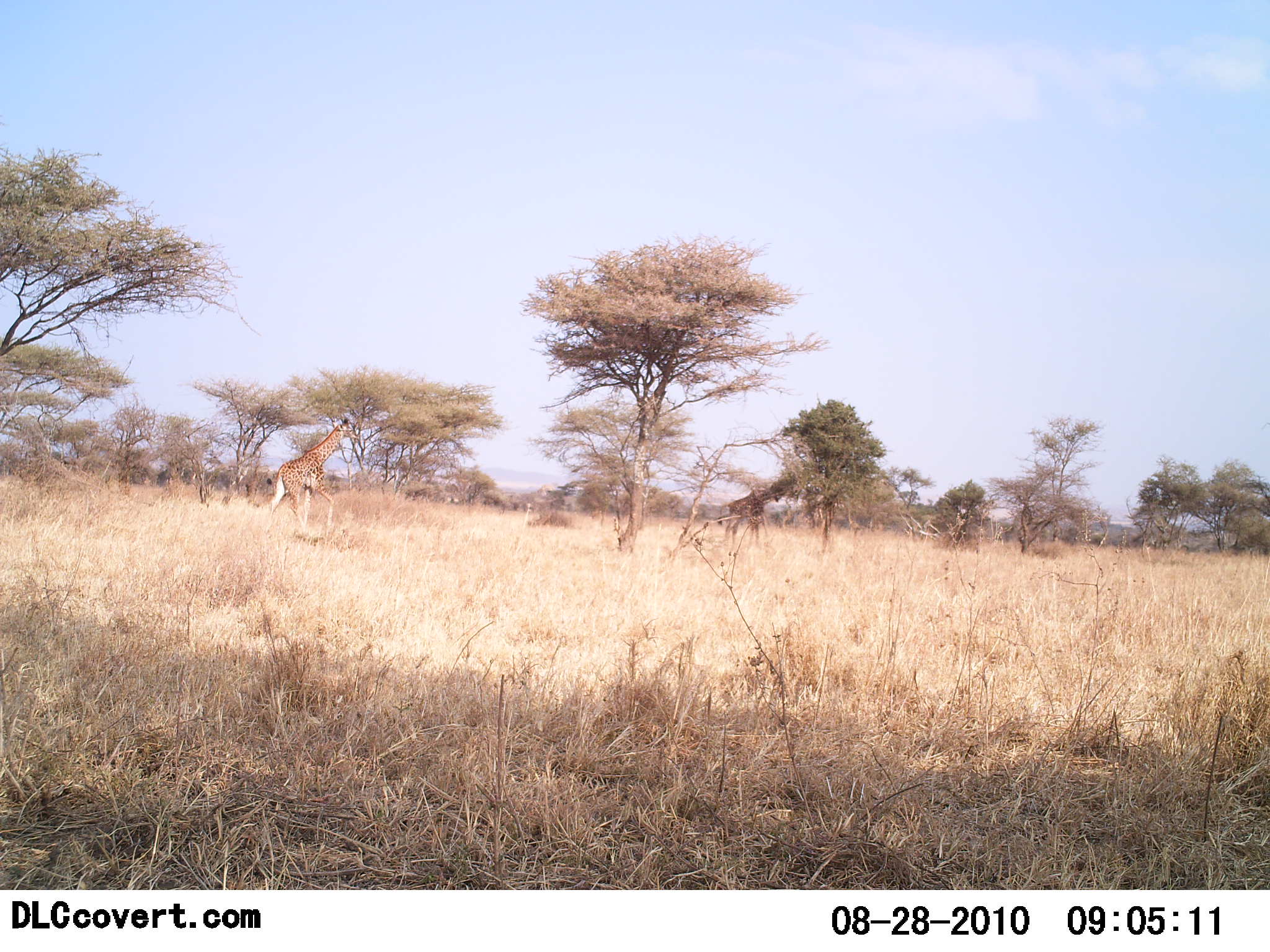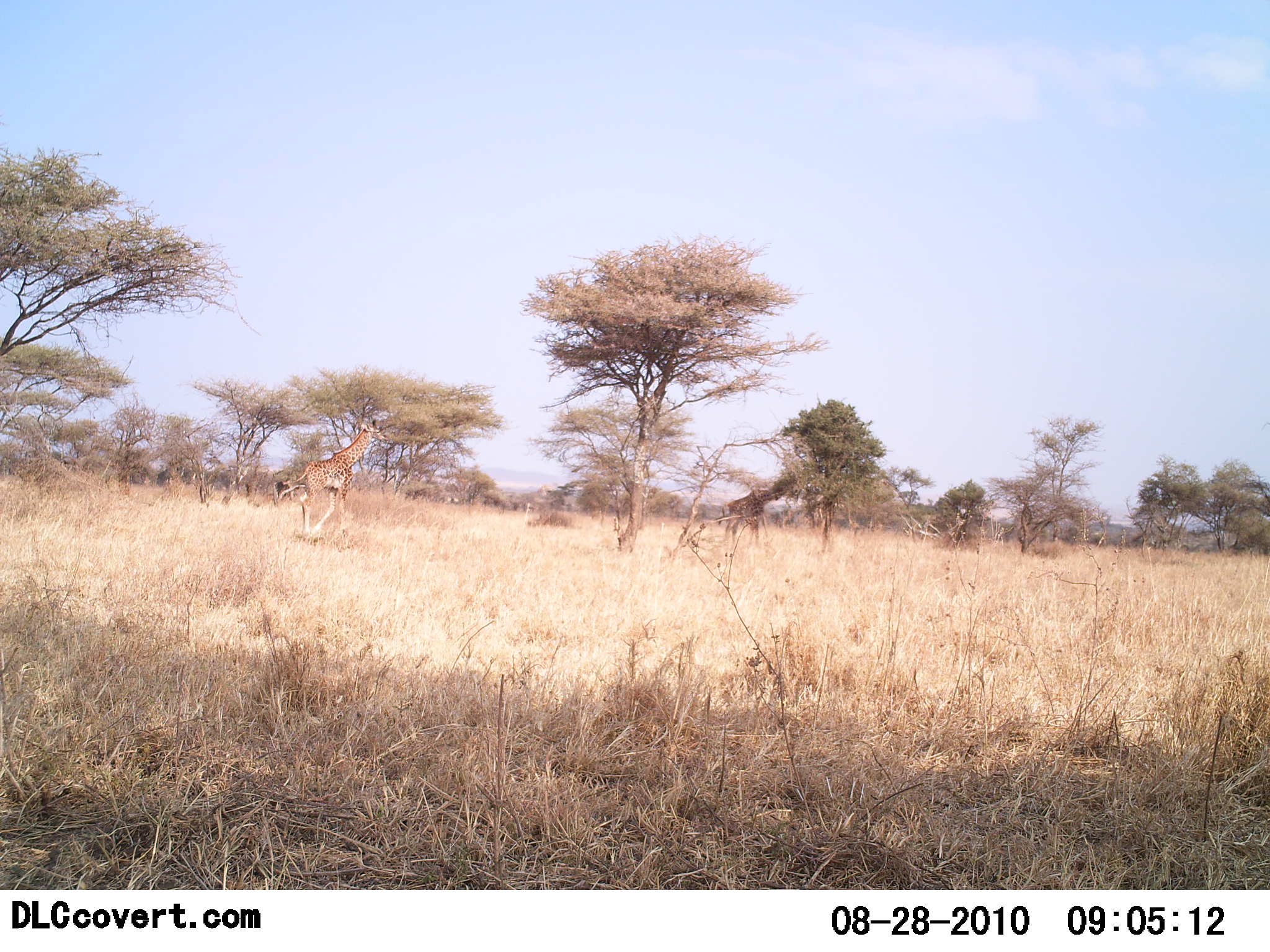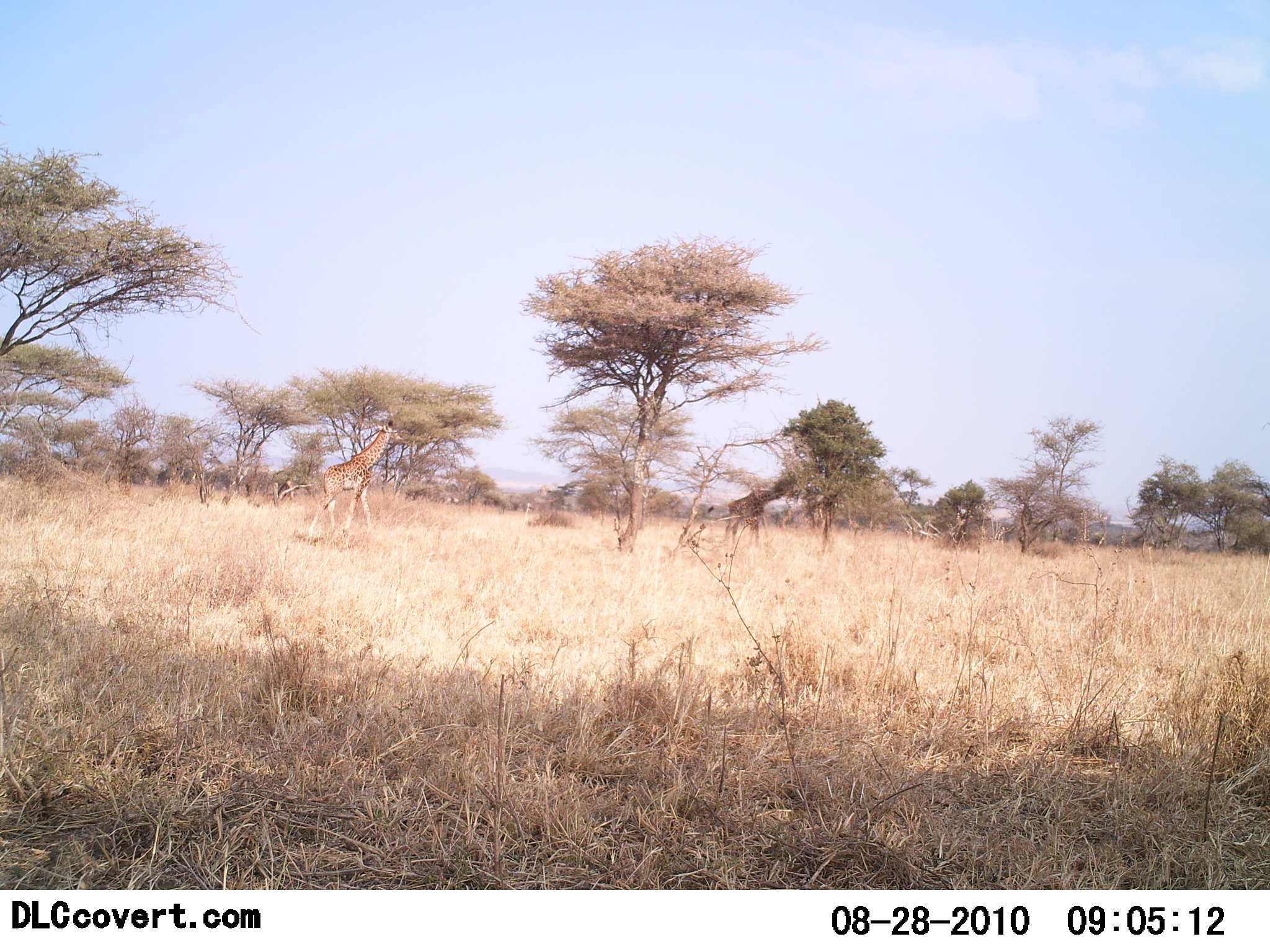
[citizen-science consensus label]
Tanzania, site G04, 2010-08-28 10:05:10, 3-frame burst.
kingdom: Animalia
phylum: Chordata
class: Mammalia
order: Artiodactyla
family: Giraffidae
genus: Giraffa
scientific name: Giraffa camelopardalis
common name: giraffe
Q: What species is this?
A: Giraffe (Giraffa camelopardalis).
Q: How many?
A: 2.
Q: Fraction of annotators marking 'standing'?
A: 25%.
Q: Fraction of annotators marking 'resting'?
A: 0%.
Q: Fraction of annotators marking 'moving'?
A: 92%.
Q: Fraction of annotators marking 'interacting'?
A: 0%.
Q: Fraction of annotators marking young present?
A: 0%.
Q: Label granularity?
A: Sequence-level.